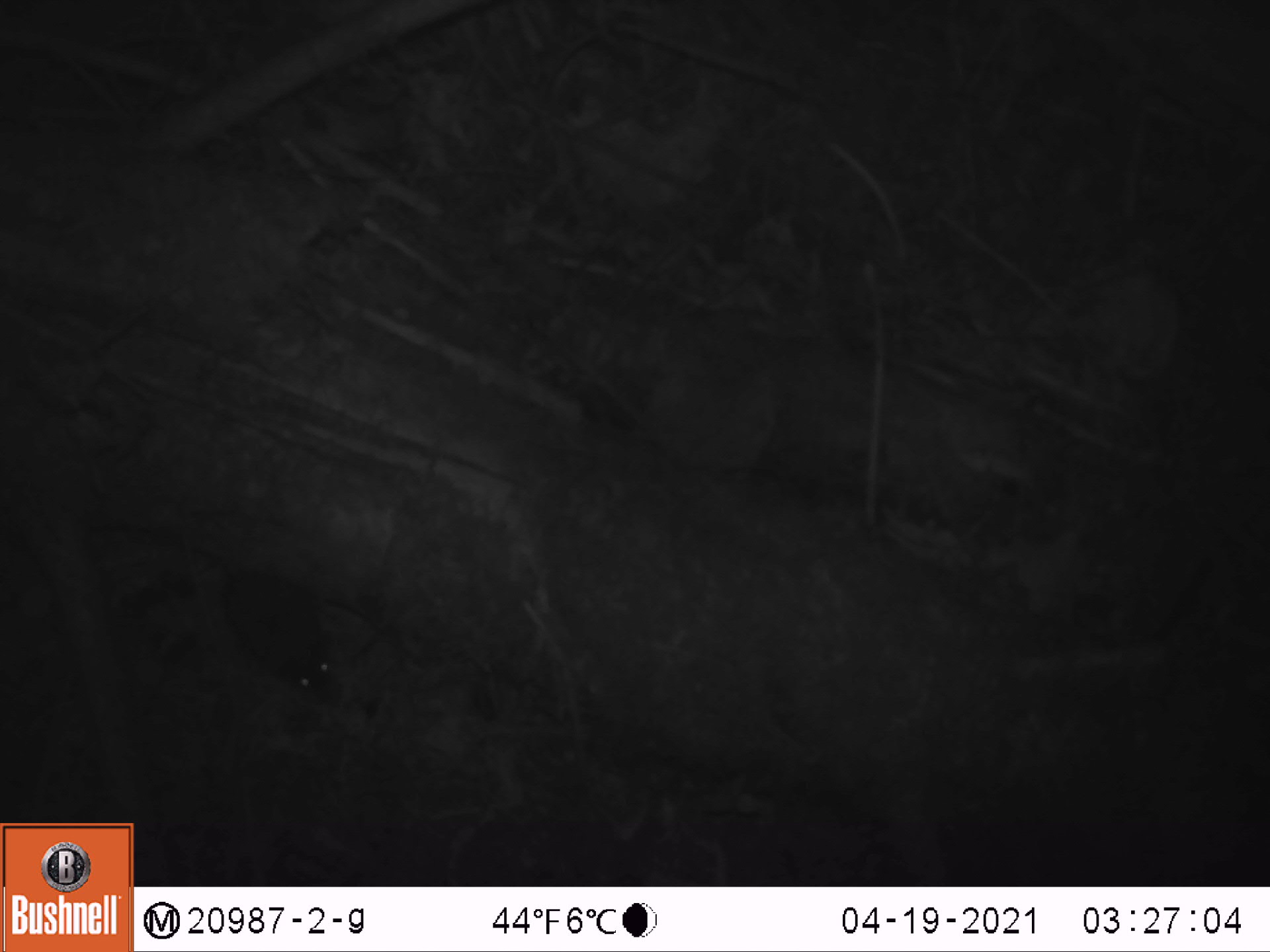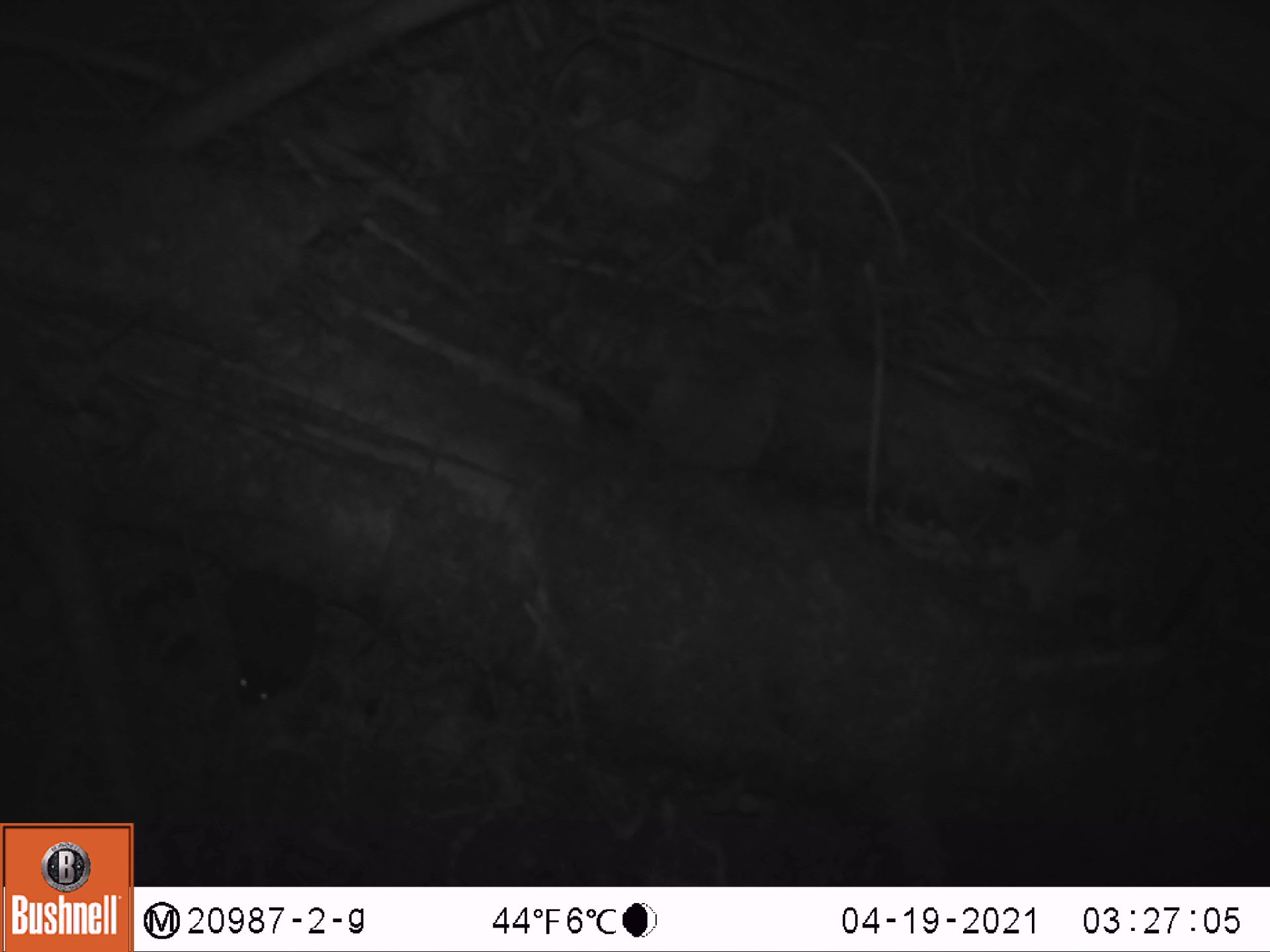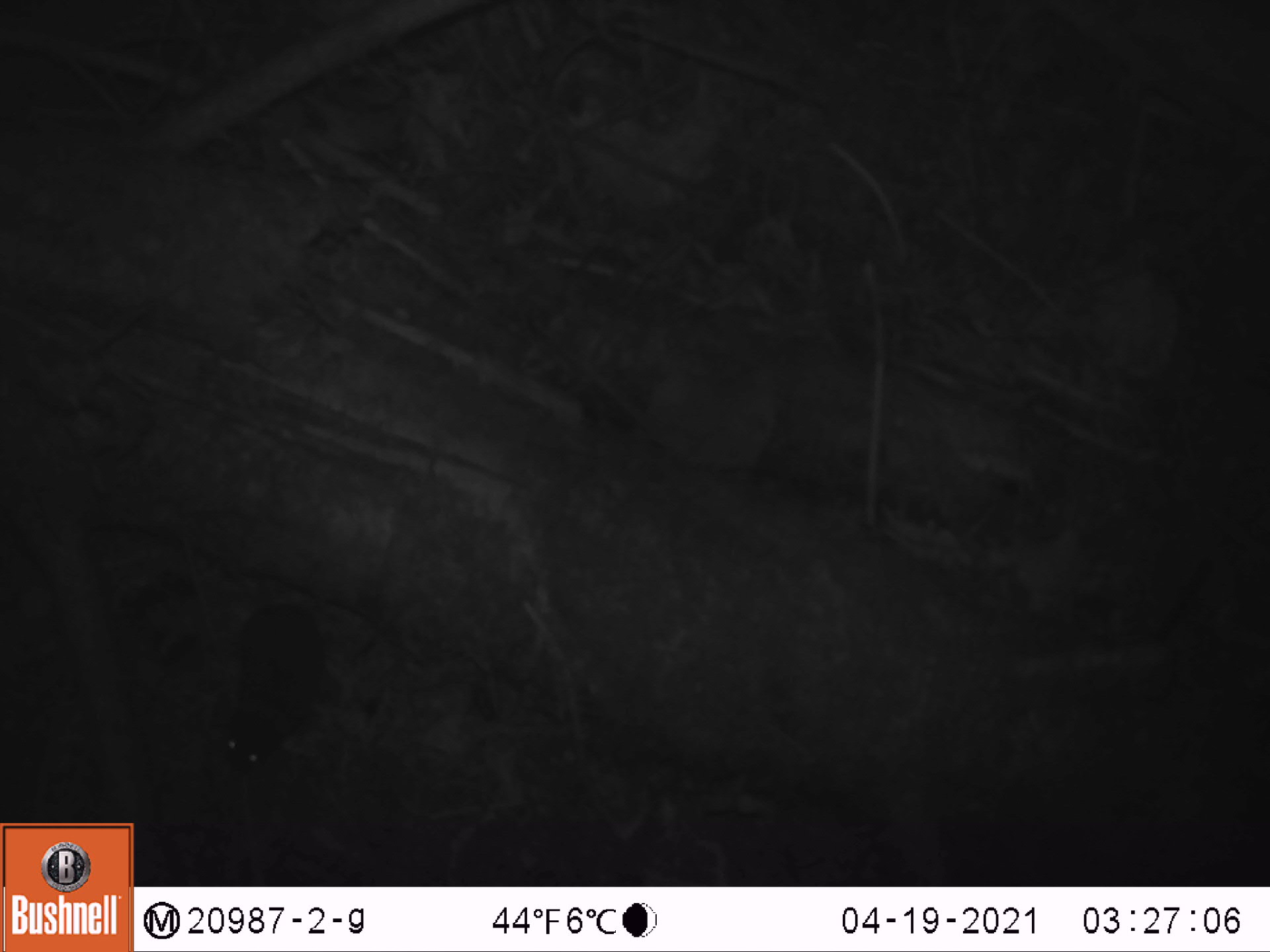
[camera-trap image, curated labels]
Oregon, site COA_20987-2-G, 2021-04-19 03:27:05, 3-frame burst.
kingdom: Animalia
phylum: Chordata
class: Mammalia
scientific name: Mammalia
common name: small mammal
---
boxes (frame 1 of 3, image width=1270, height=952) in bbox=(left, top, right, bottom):
small mammal: bbox=(187, 542, 345, 710)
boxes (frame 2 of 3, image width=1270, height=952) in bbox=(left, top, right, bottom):
small mammal: bbox=(193, 542, 333, 716)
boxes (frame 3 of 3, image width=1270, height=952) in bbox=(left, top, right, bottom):
small mammal: bbox=(208, 560, 338, 781)